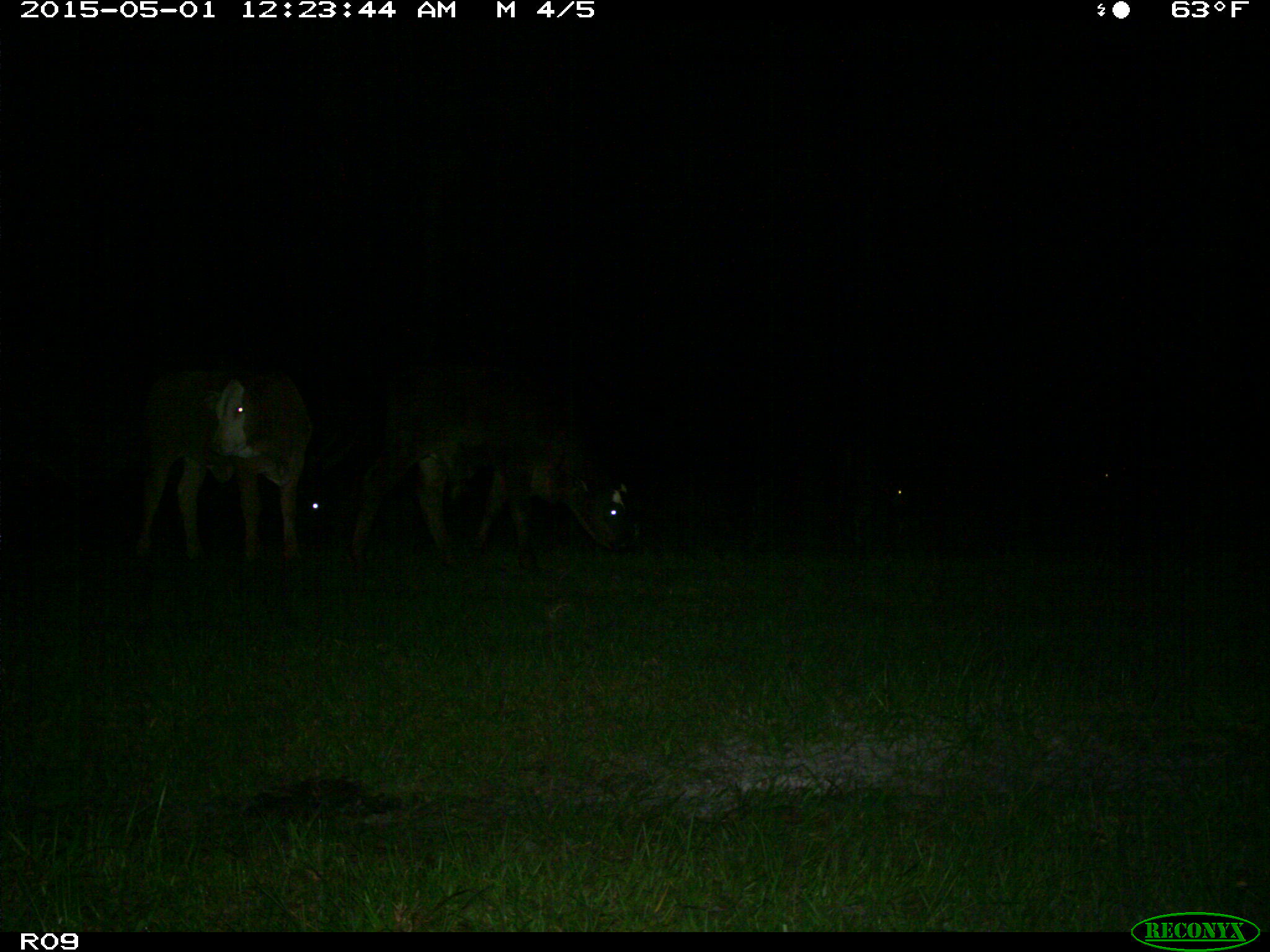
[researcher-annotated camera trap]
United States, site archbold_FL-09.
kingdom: Animalia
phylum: Chordata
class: Mammalia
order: Artiodactyla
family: Bovidae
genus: Bos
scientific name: Bos taurus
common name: domestic cow